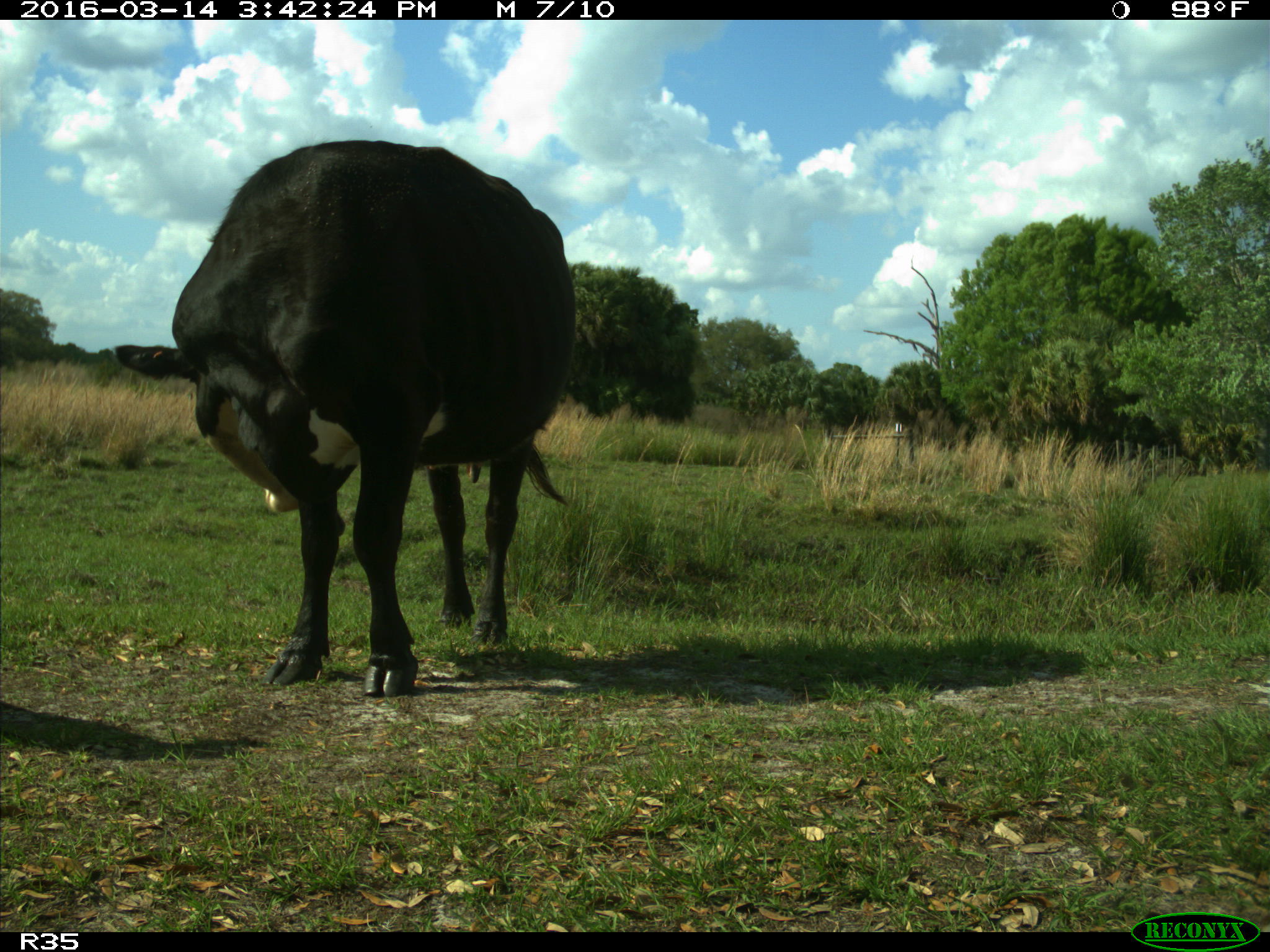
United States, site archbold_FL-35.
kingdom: Animalia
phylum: Chordata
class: Mammalia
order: Artiodactyla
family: Bovidae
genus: Bos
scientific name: Bos taurus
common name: domestic cow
Bos taurus (domestic cow).